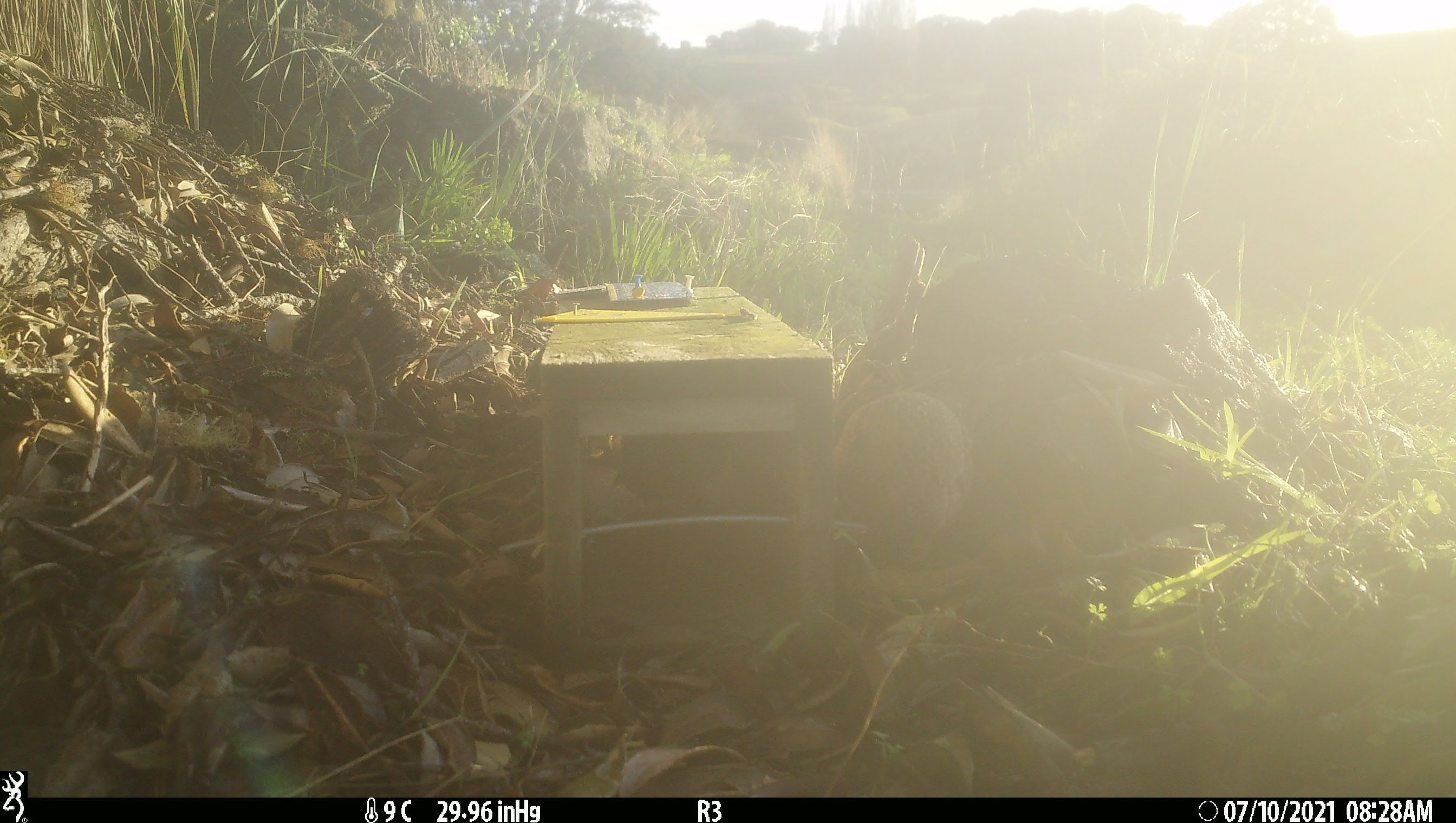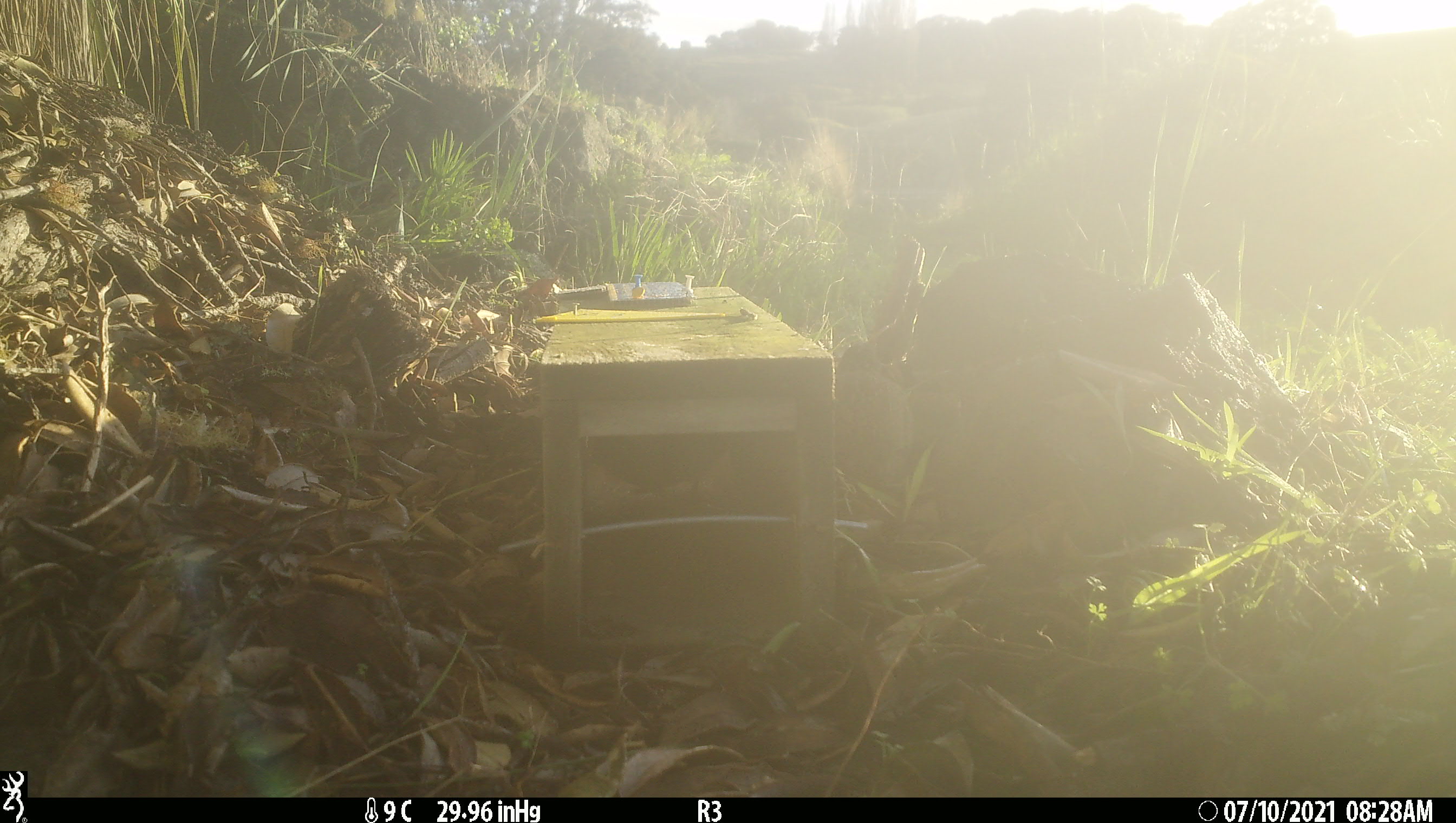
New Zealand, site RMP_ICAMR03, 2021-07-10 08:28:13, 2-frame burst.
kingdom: Animalia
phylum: Chordata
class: Aves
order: Galliformes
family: Phasianidae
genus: Synoicus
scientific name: Synoicus ypsilophorus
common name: brown quail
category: quail brown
Quail brown (brown quail) (Synoicus ypsilophorus).